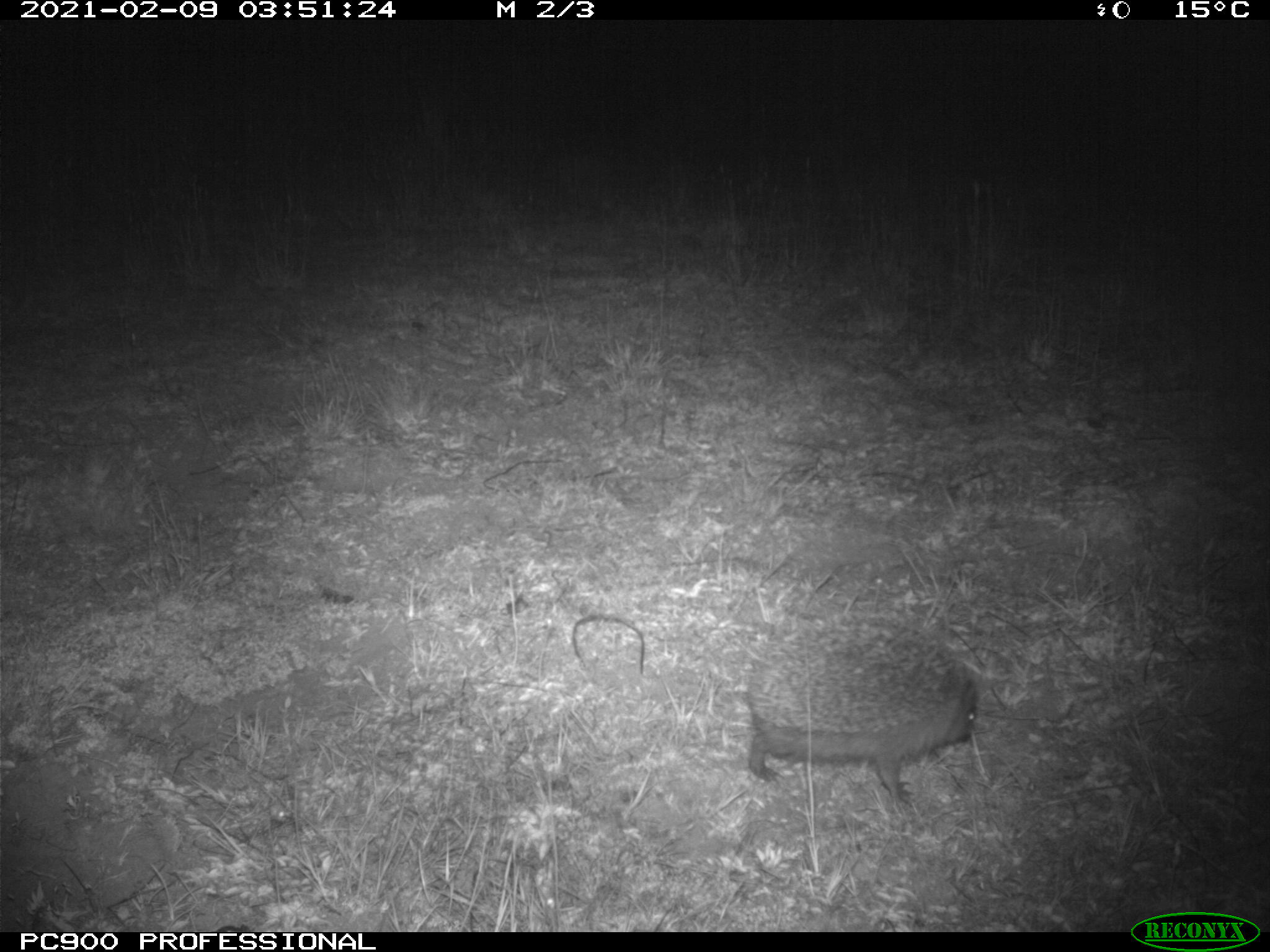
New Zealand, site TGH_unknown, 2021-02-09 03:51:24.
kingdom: Animalia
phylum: Chordata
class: Mammalia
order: Eulipotyphla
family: Erinaceidae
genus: Erinaceus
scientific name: Erinaceus europaeus europaeus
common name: european hedgehog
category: hedgehog